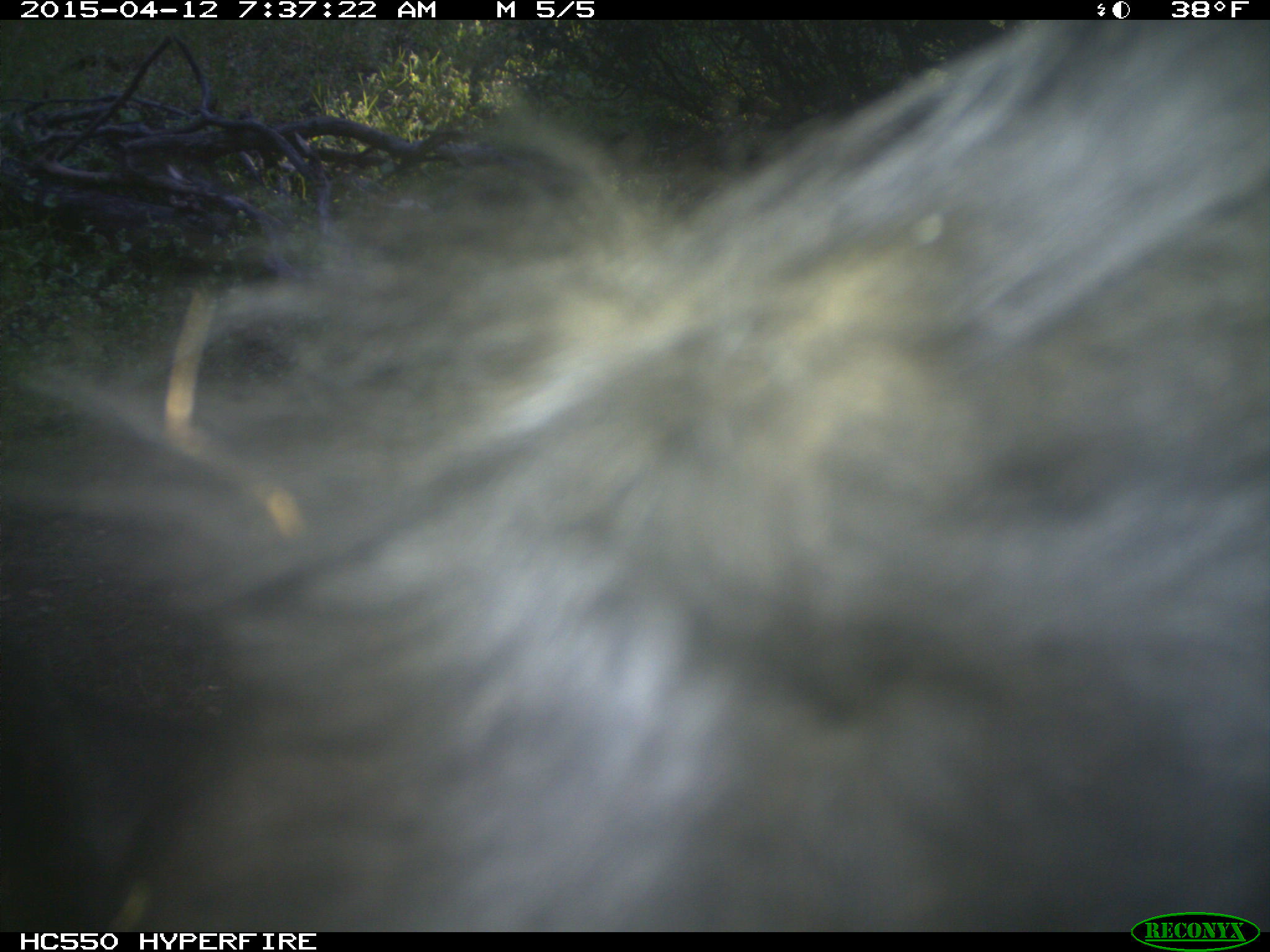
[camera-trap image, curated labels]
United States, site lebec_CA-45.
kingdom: Animalia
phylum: Chordata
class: Mammalia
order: Artiodactyla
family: Bovidae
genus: Bos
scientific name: Bos taurus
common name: domestic cow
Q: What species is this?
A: Bos taurus (domestic cow).